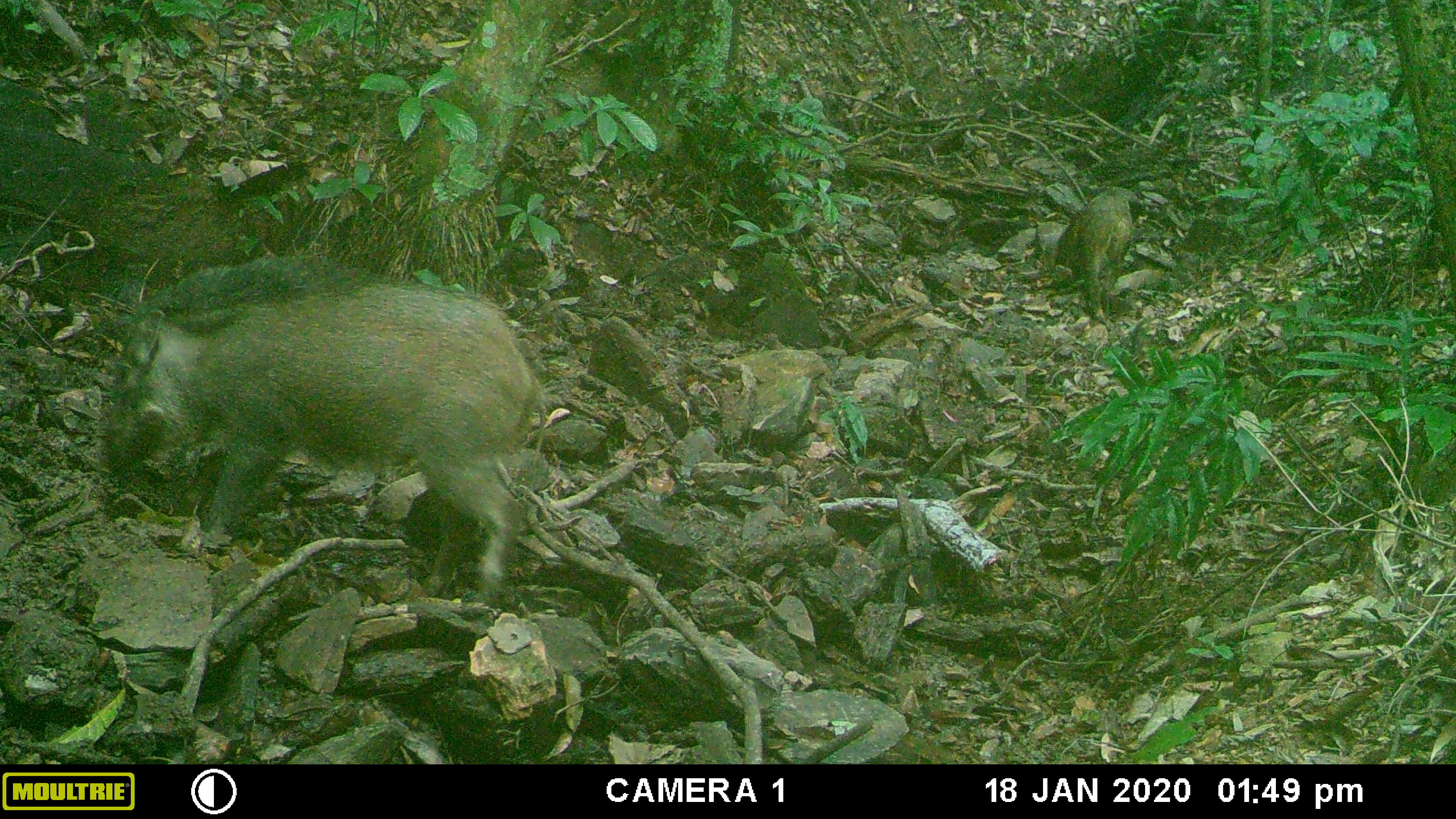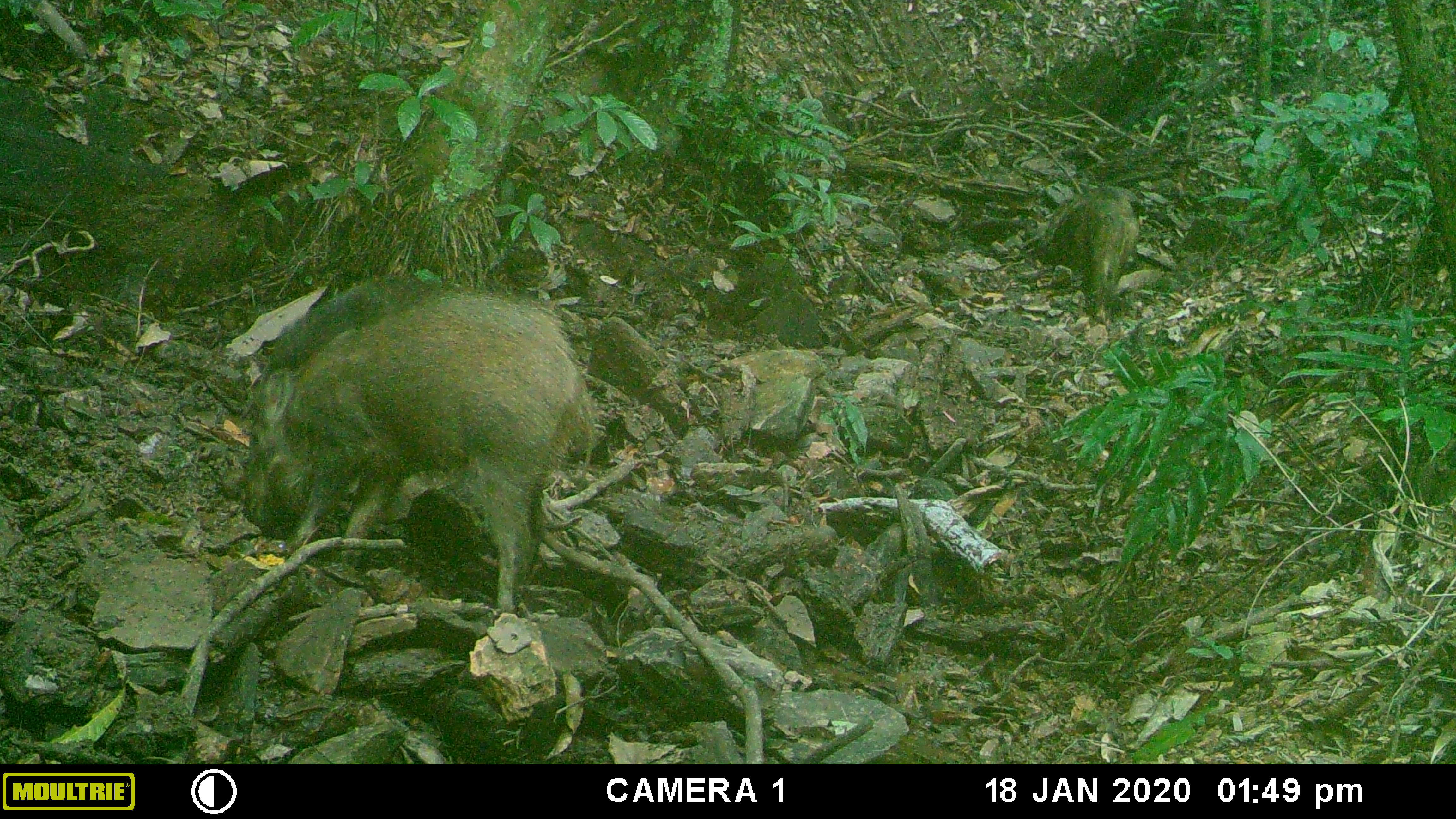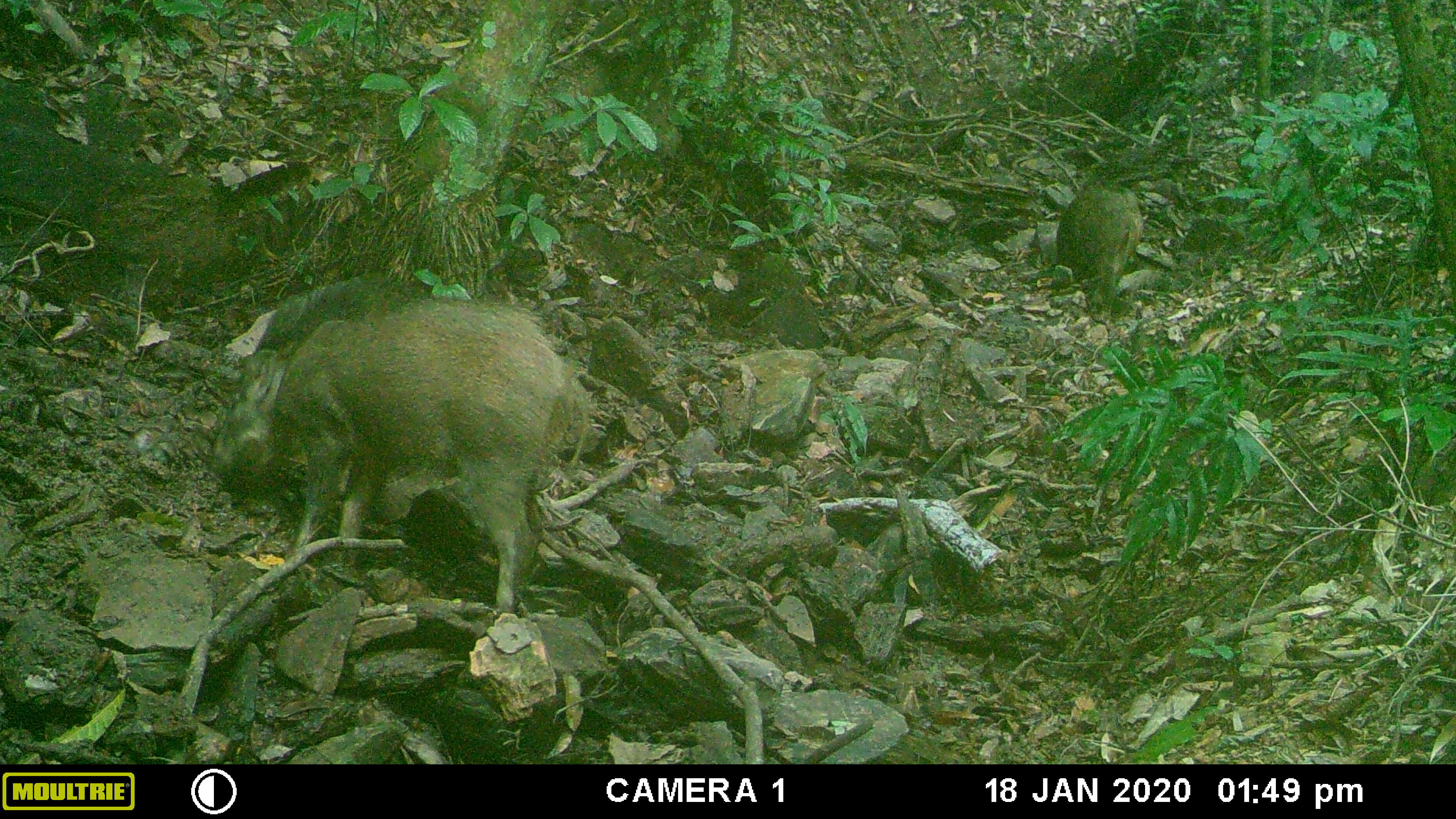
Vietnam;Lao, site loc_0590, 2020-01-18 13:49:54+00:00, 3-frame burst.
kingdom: Animalia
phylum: Chordata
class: Mammalia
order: Artiodactyla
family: Suidae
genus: Sus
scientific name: Sus scrofa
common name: eurasian wild pig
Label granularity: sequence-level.